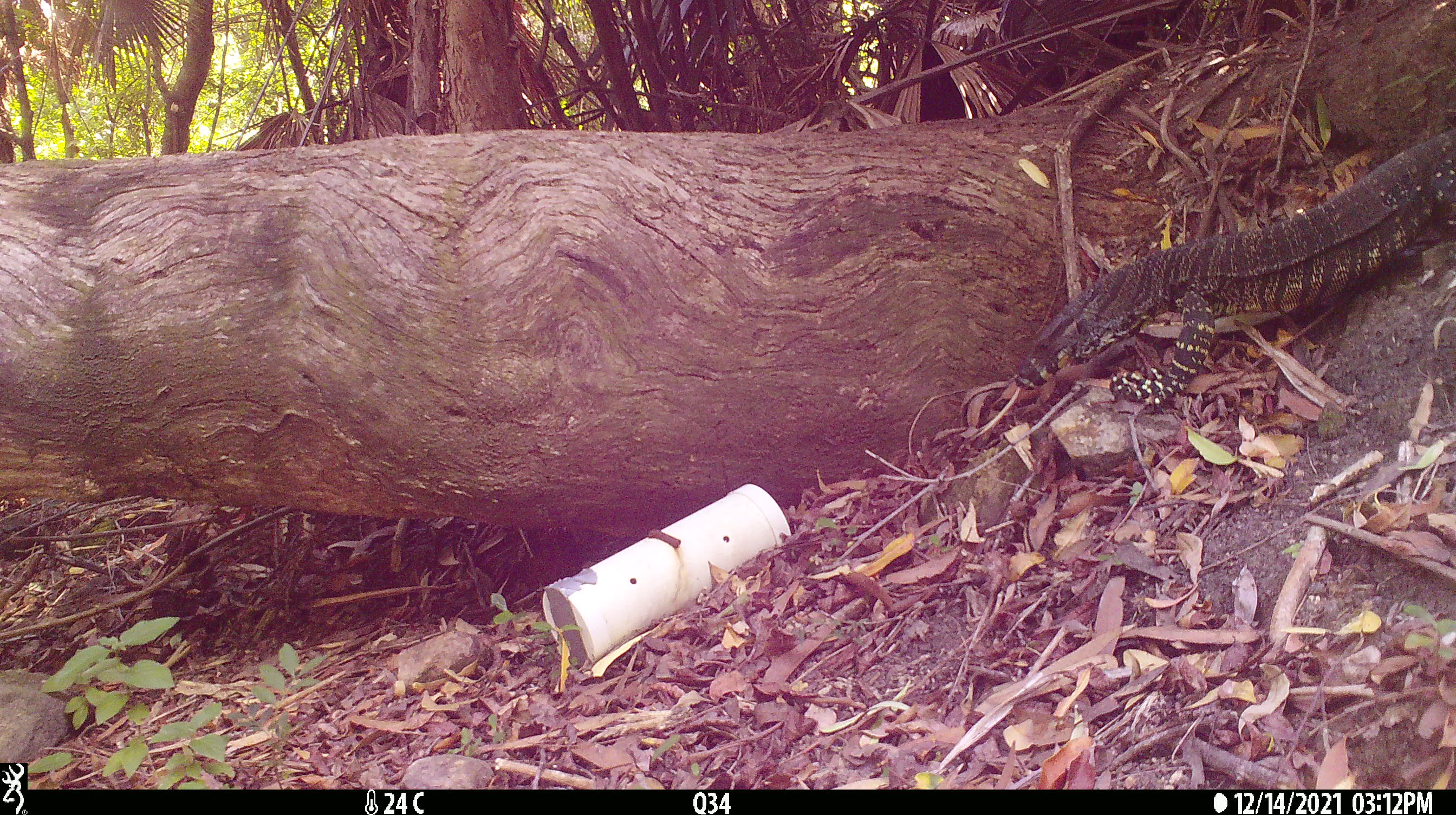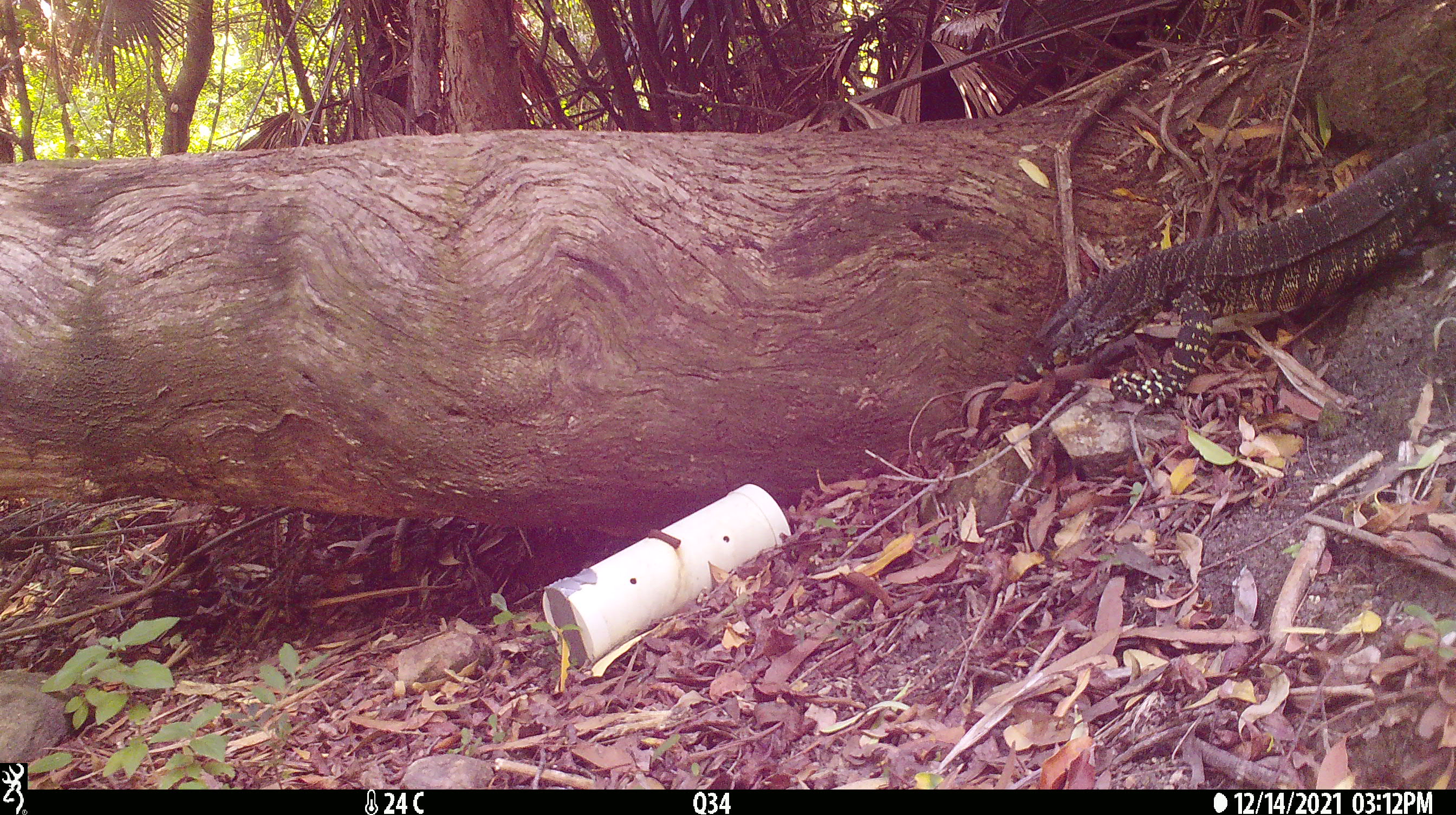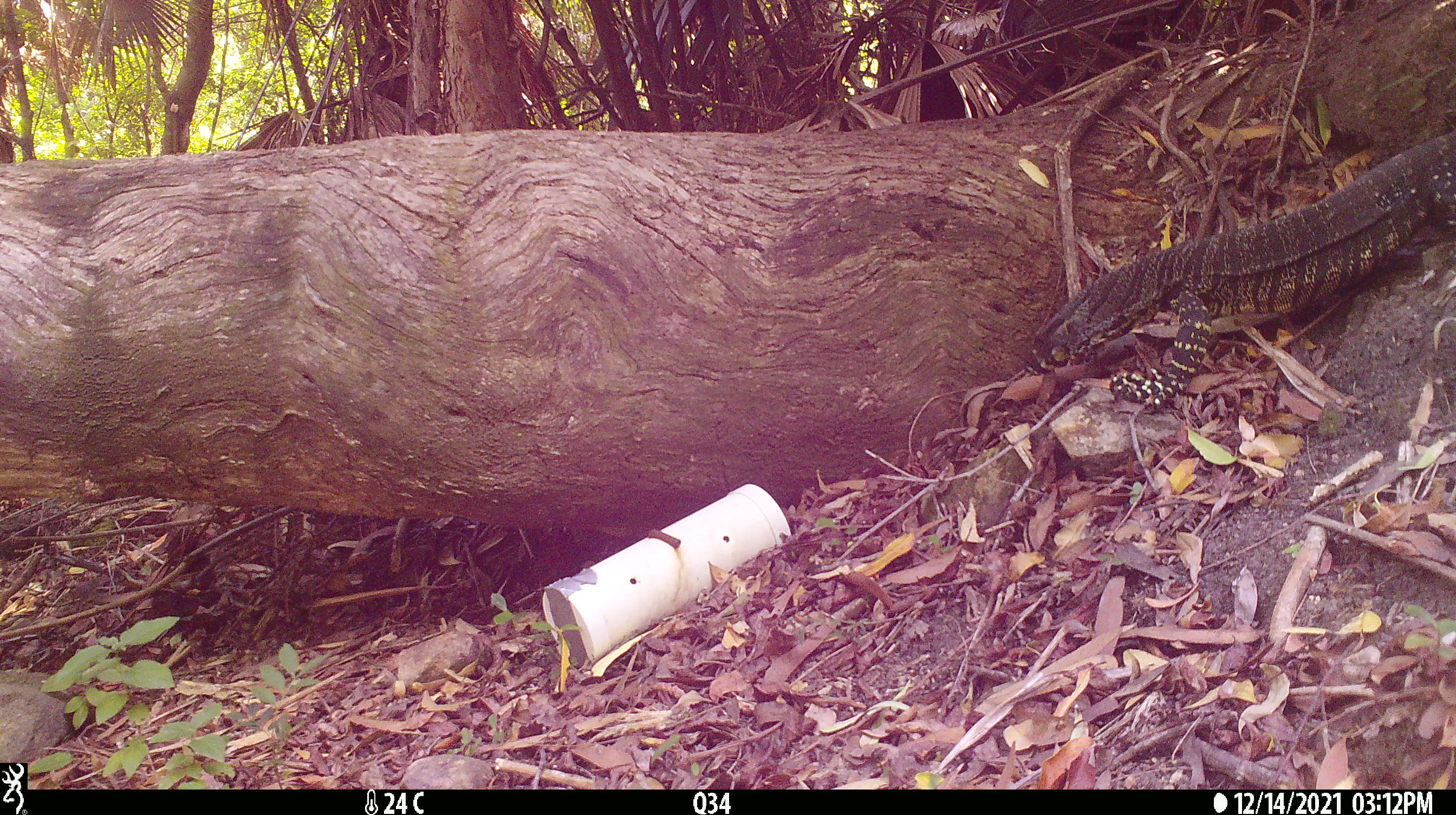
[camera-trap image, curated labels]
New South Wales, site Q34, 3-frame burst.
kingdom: Animalia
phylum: Chordata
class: Reptilia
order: Squamata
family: Varanidae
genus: Varanus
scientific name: Varanus varius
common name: lace monitor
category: goanna